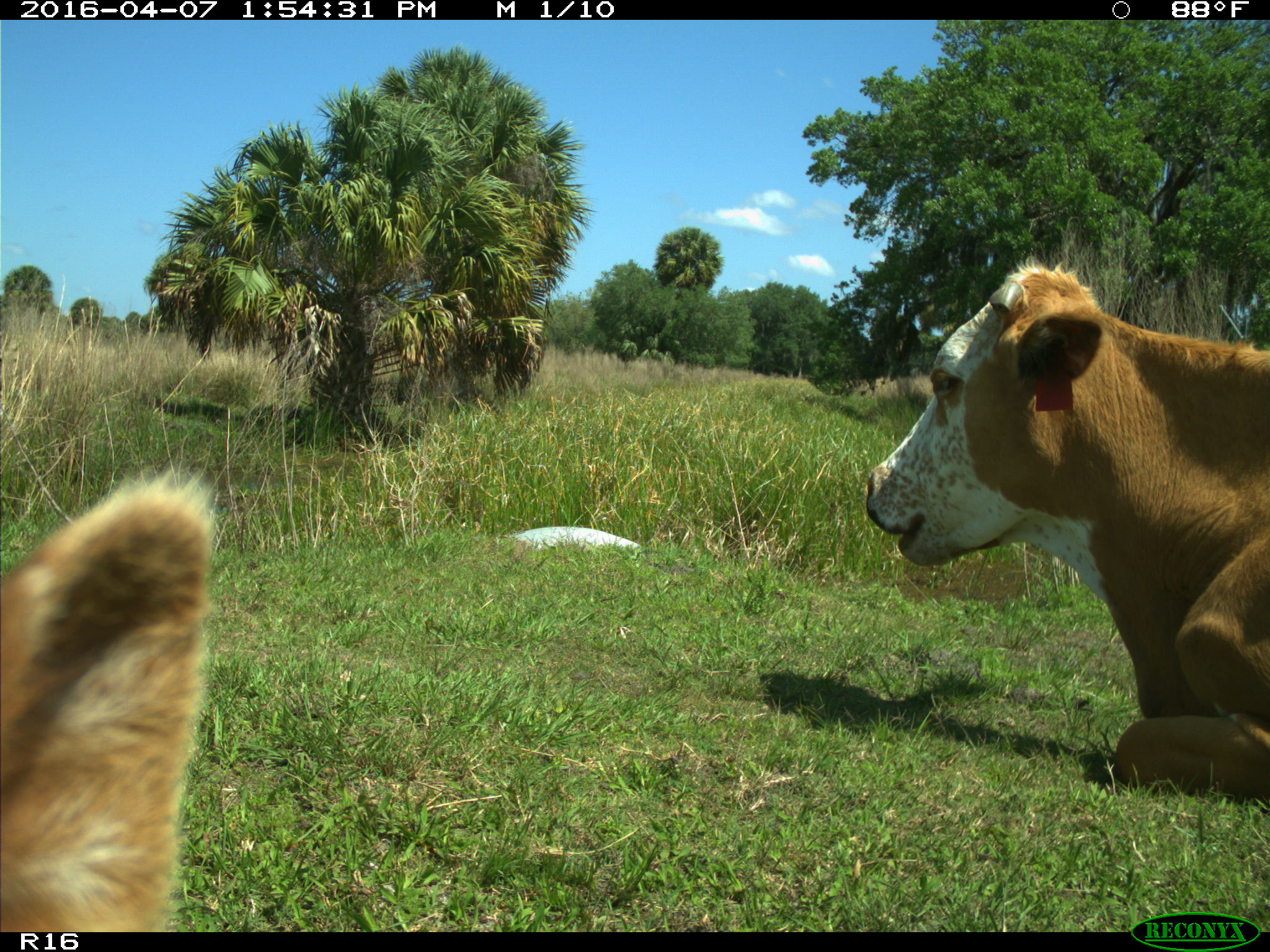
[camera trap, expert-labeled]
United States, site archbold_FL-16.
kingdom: Animalia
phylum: Chordata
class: Mammalia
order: Artiodactyla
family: Bovidae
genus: Bos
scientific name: Bos taurus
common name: domestic cow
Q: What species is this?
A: Bos taurus (domestic cow).